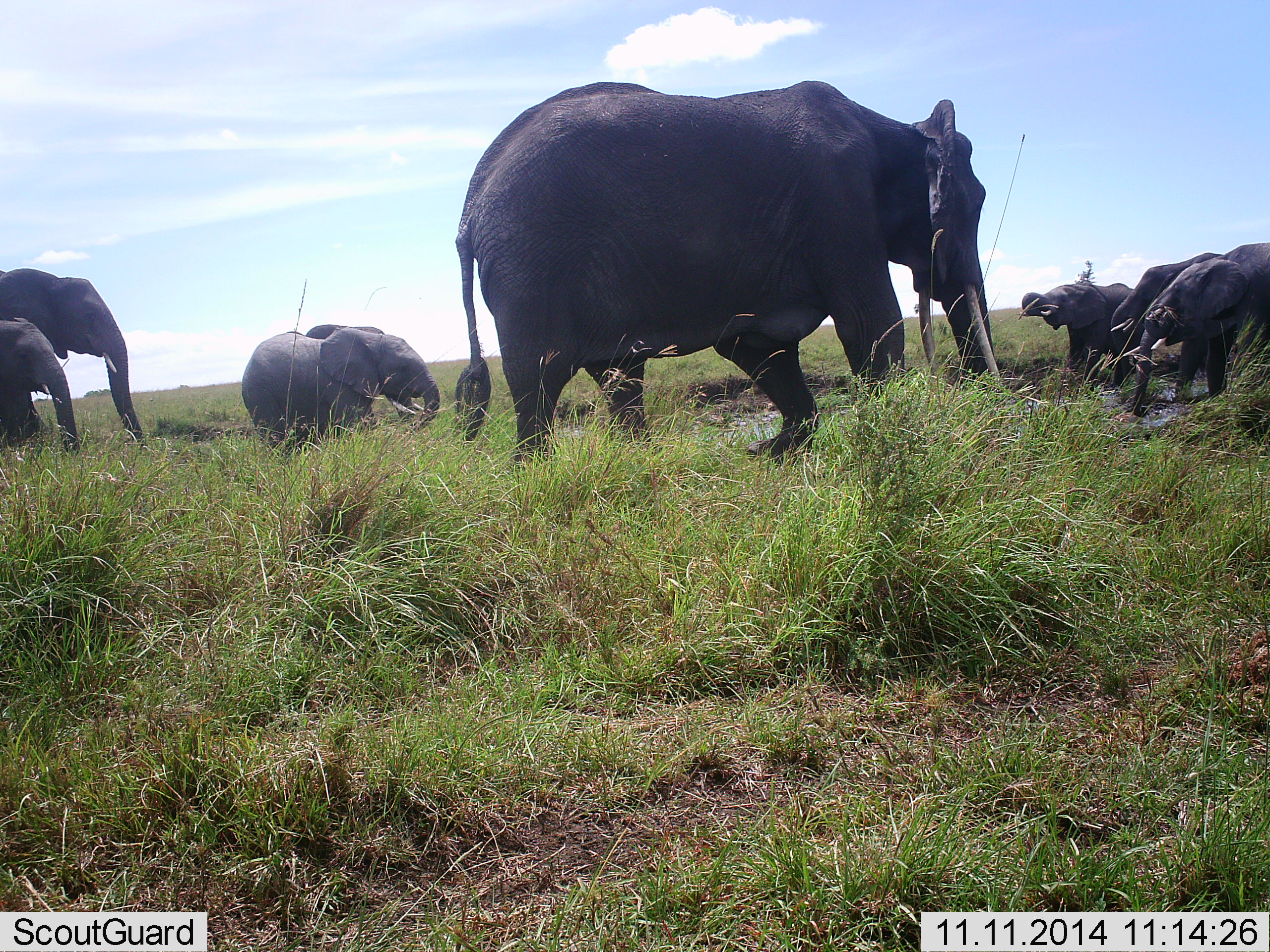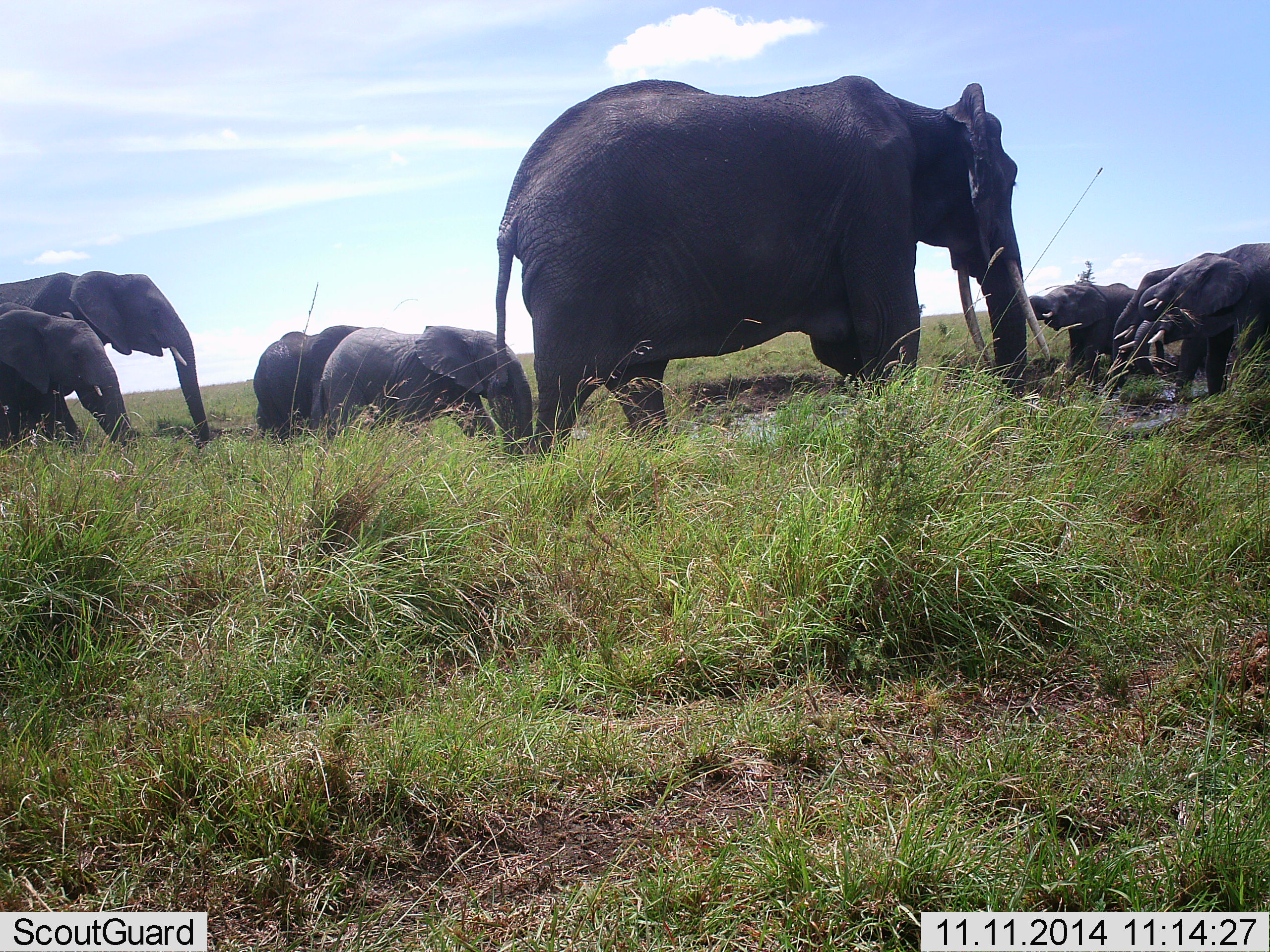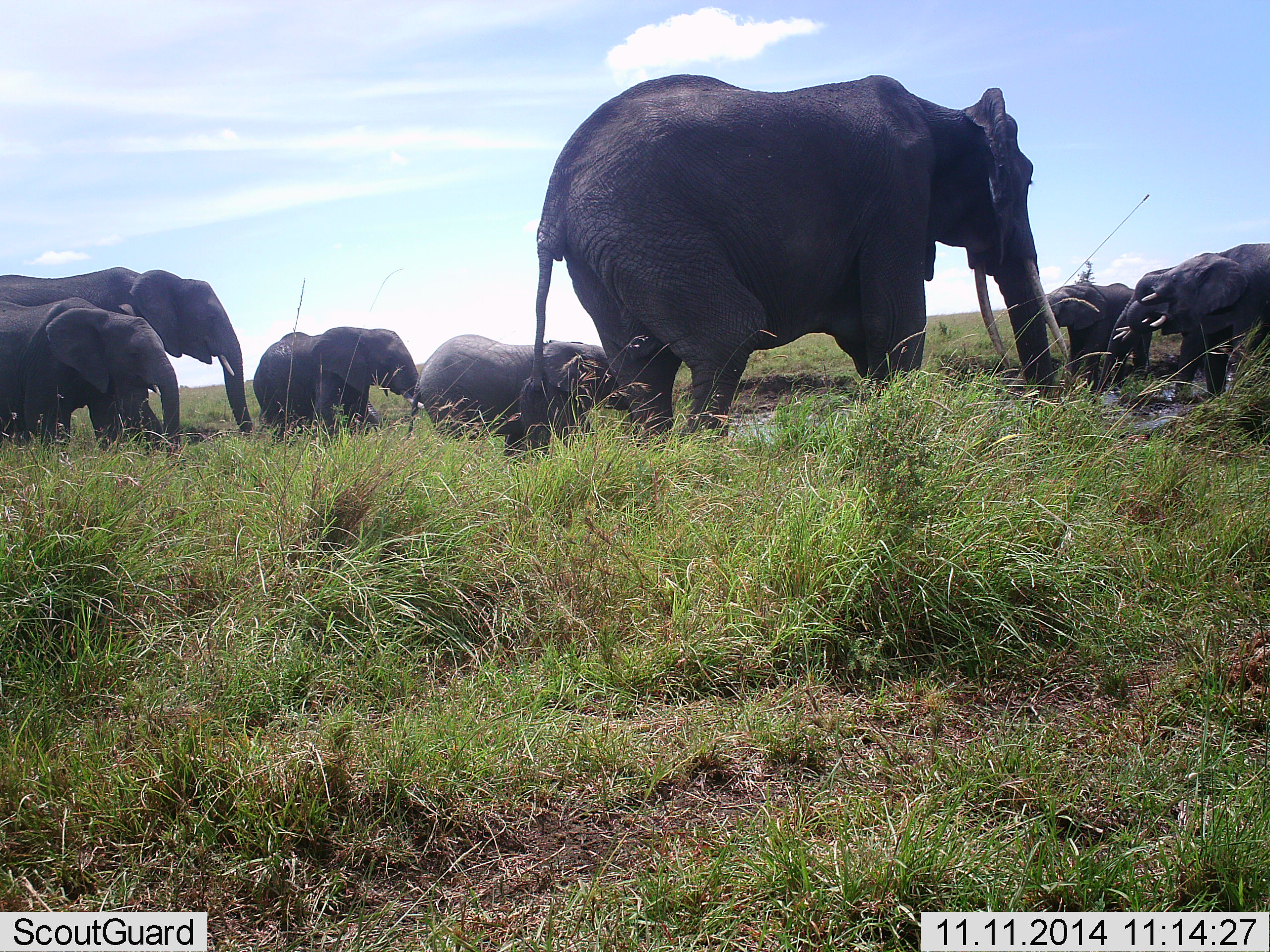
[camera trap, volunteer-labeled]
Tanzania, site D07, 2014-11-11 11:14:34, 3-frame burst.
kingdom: Animalia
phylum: Chordata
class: Mammalia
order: Proboscidea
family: Elephantidae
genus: Loxodonta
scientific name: Loxodonta africana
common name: african bush elephant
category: elephant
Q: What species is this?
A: Elephant (african bush elephant) (Loxodonta africana).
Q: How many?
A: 8.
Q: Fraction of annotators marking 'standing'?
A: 50%.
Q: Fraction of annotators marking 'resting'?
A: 10%.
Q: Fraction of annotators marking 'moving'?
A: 80%.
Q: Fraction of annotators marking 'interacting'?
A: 10%.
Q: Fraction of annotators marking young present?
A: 30%.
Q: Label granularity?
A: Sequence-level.